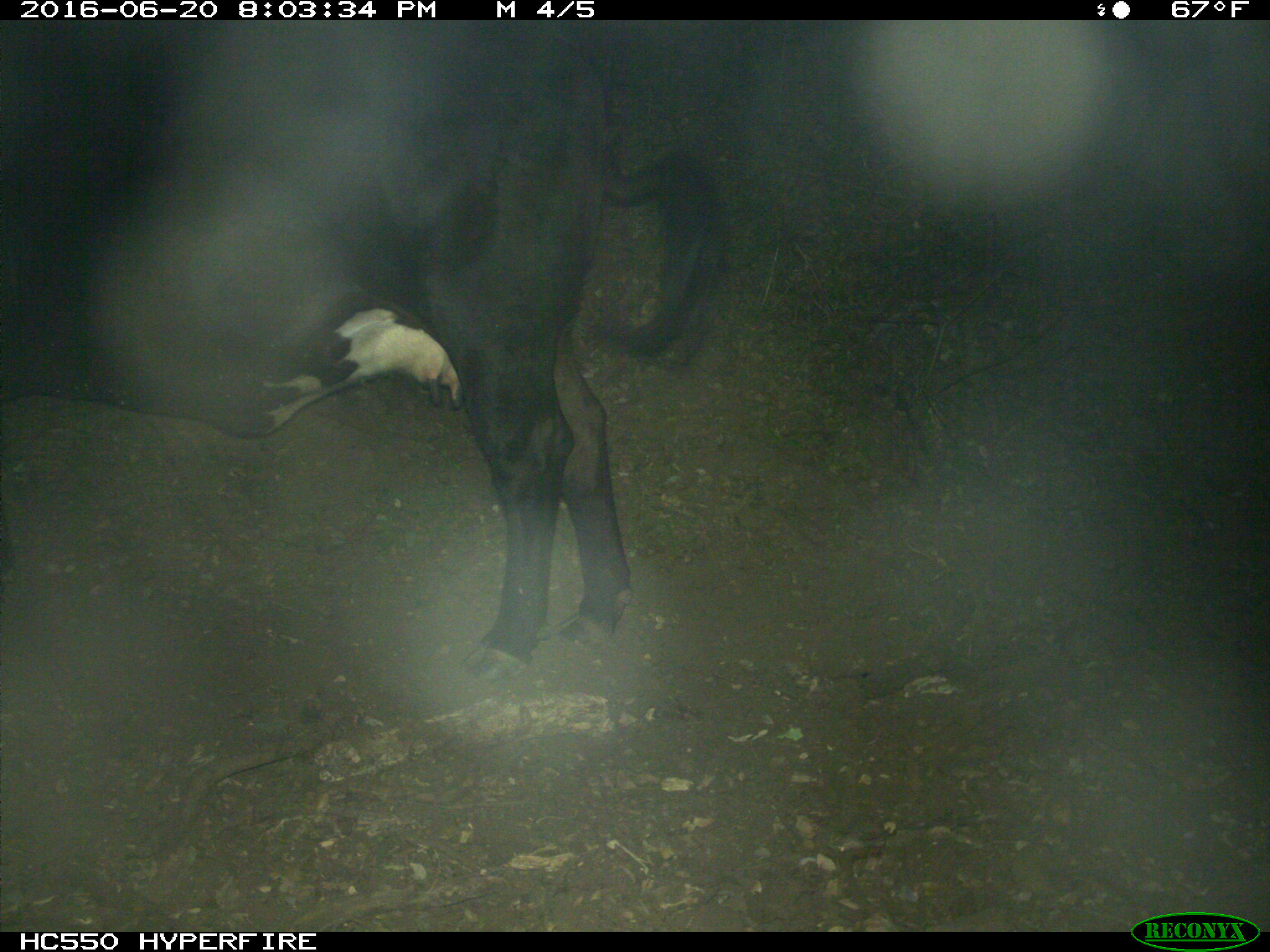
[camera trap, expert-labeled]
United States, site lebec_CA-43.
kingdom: Animalia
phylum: Chordata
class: Mammalia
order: Artiodactyla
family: Bovidae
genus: Bos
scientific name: Bos taurus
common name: domestic cow